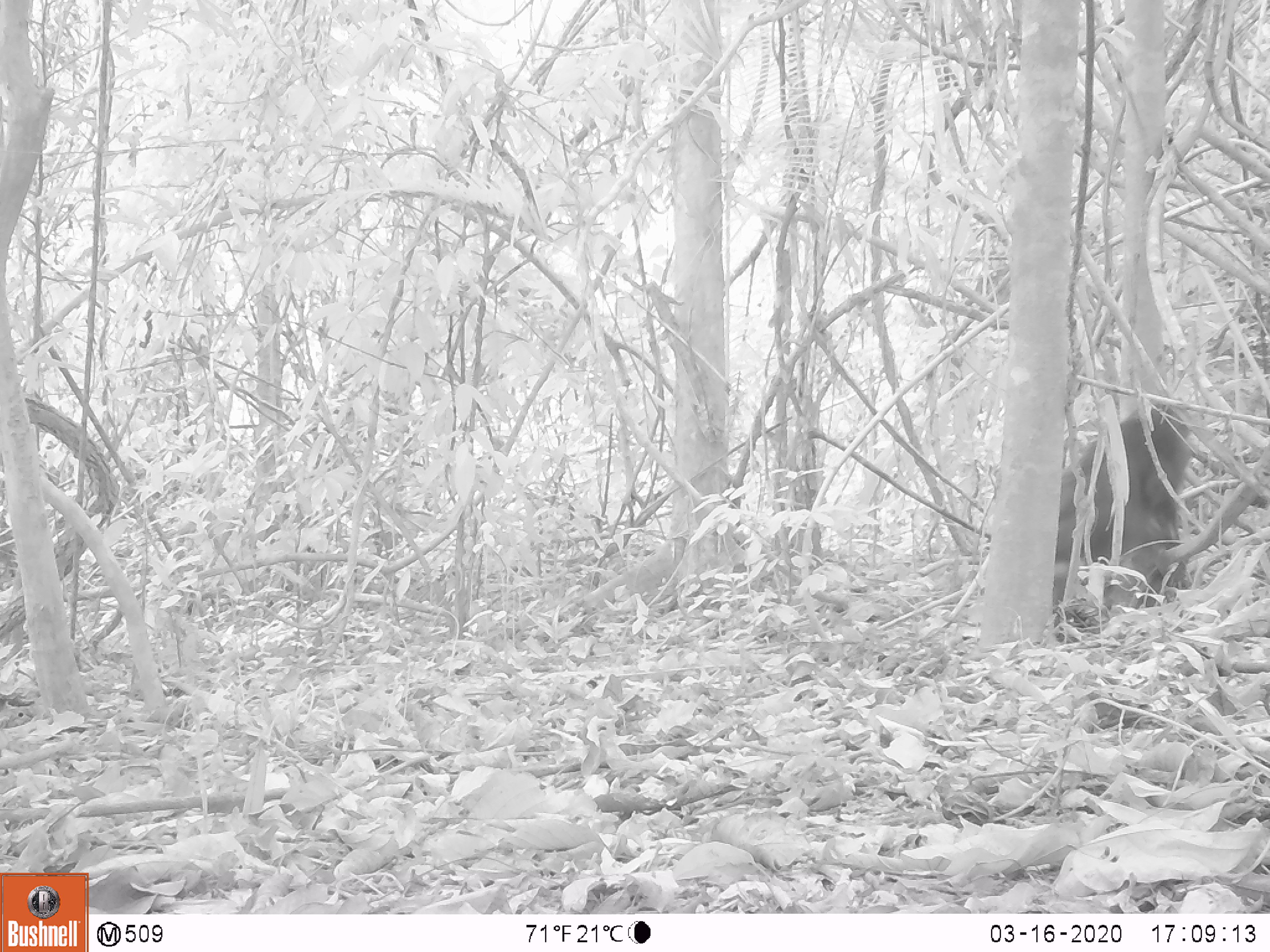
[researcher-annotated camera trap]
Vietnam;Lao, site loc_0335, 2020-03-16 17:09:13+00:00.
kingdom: Animalia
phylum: Chordata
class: Mammalia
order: Primates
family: Cercopithecidae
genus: Macaca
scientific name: Macaca arctoides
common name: stump-tailed macaque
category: stump tailed macaque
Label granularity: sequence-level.